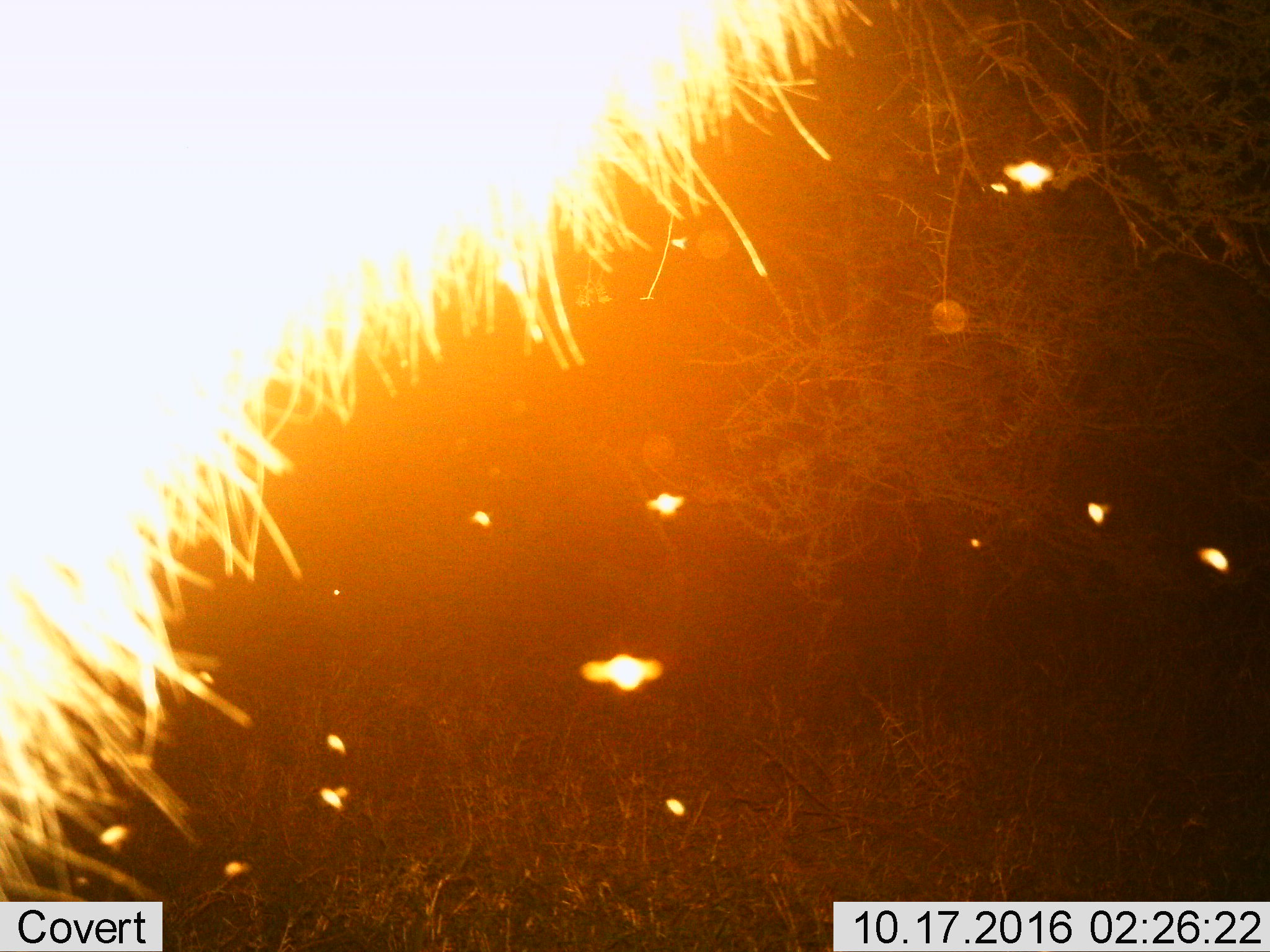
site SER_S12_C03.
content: unidentified animal